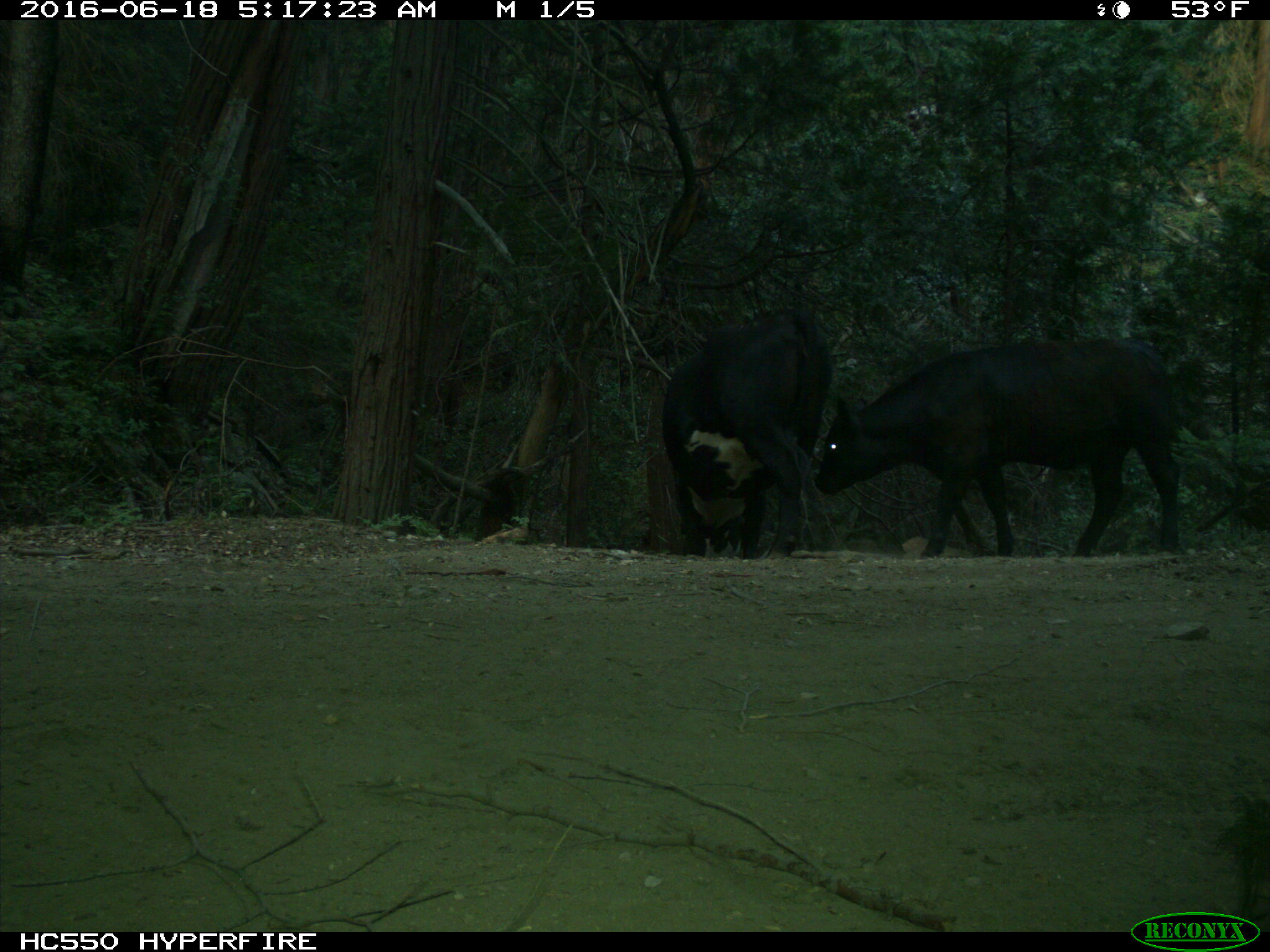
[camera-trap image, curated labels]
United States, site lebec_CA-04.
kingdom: Animalia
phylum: Chordata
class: Mammalia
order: Artiodactyla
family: Bovidae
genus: Bos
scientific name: Bos taurus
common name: domestic cow